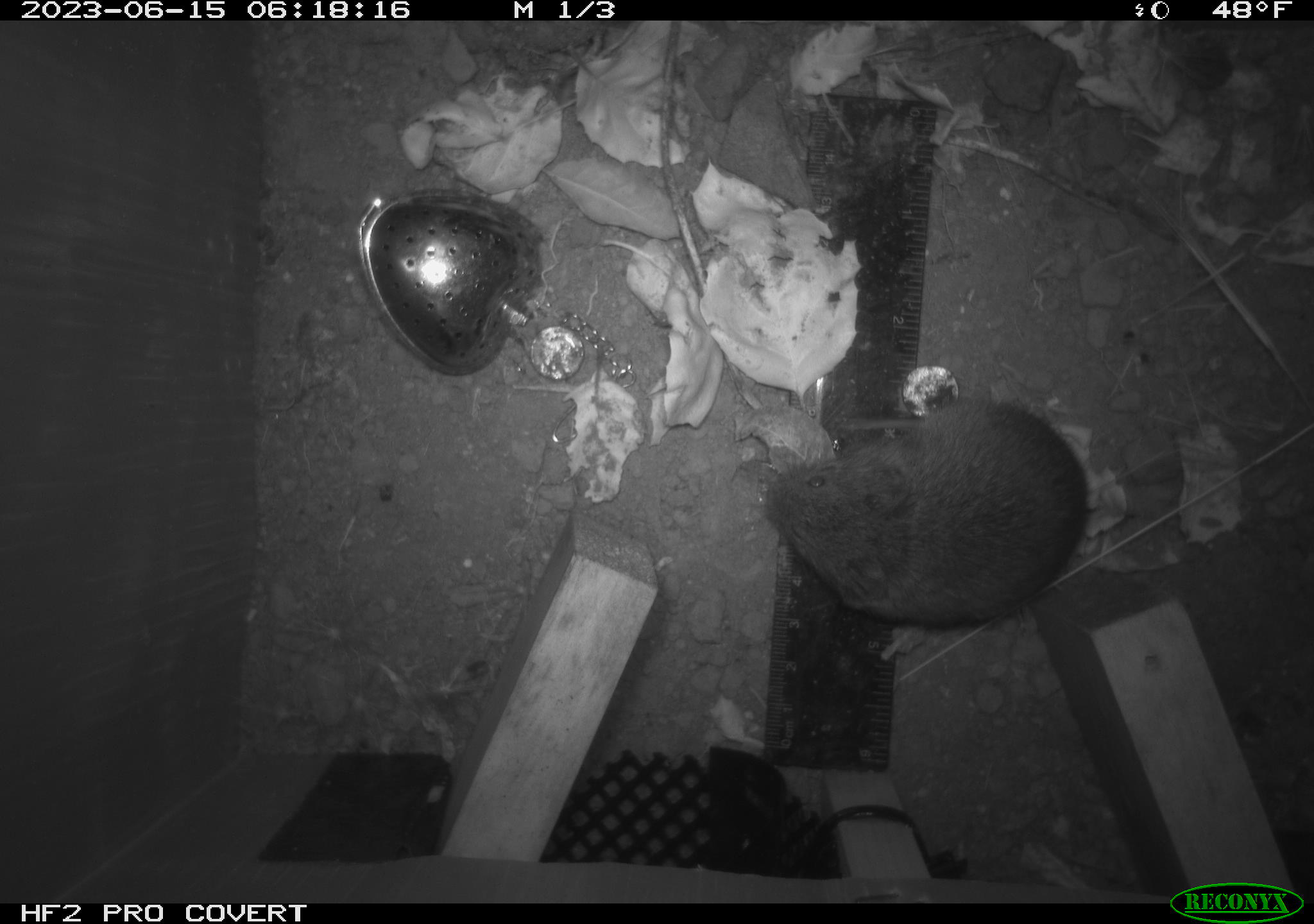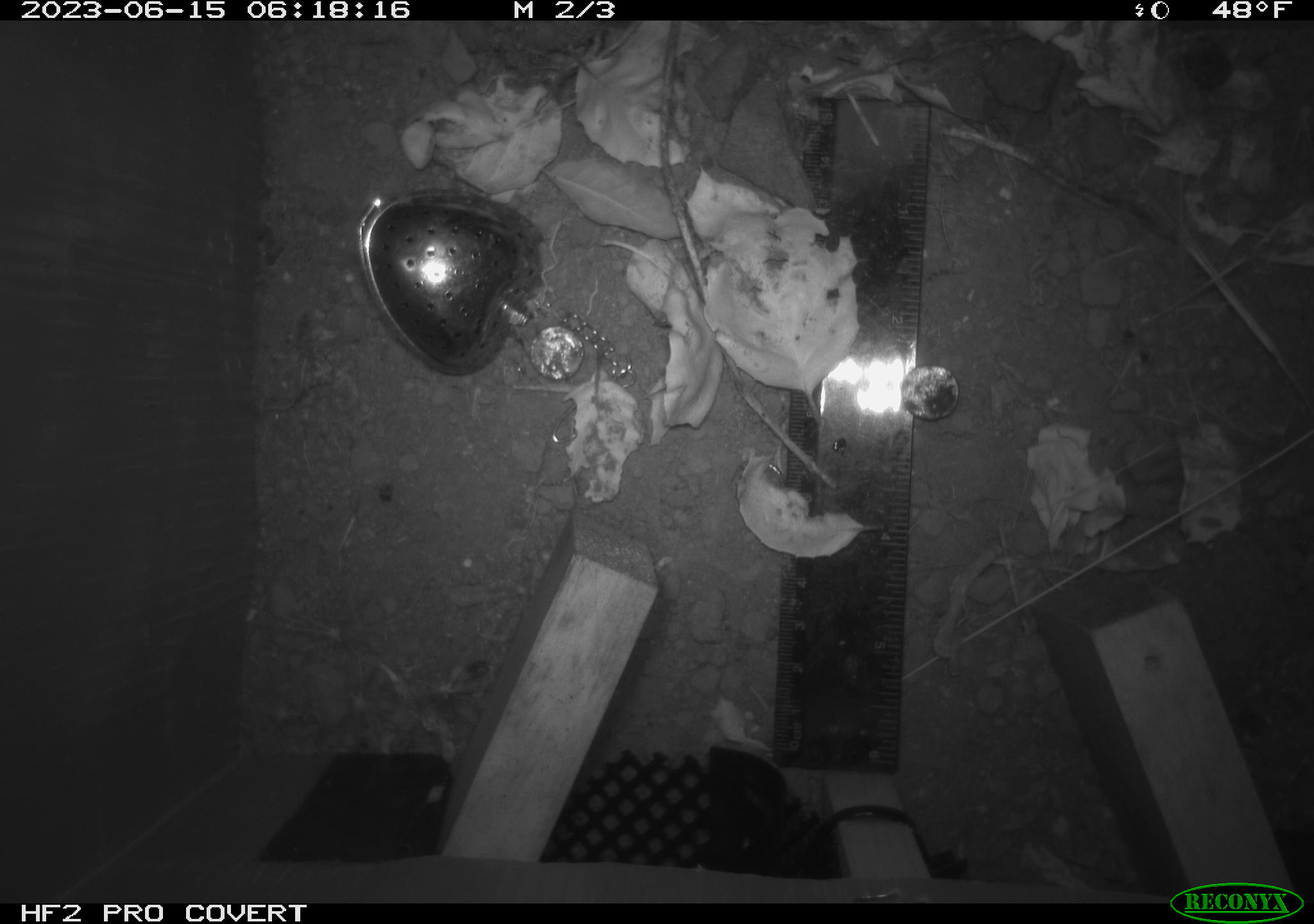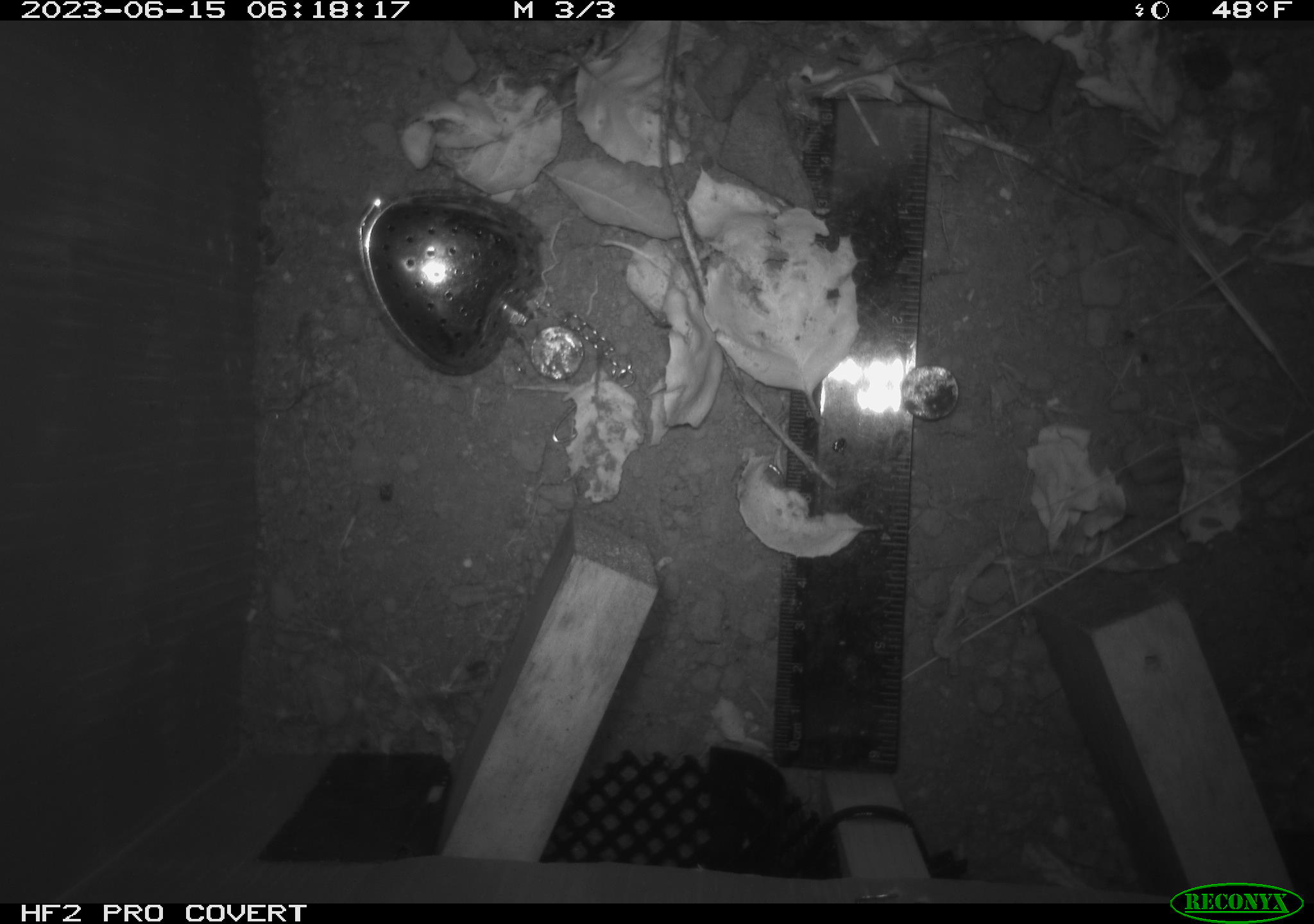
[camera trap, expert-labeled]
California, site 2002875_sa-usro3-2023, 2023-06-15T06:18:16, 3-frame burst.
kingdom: Animalia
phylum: Chordata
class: Mammalia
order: Rodentia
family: Cricetidae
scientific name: Arvicolinae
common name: voles, lemmings, and muskrats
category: arvicolinae subfamily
Arvicolinae subfamily (voles, lemmings, and muskrats) (Arvicolinae).